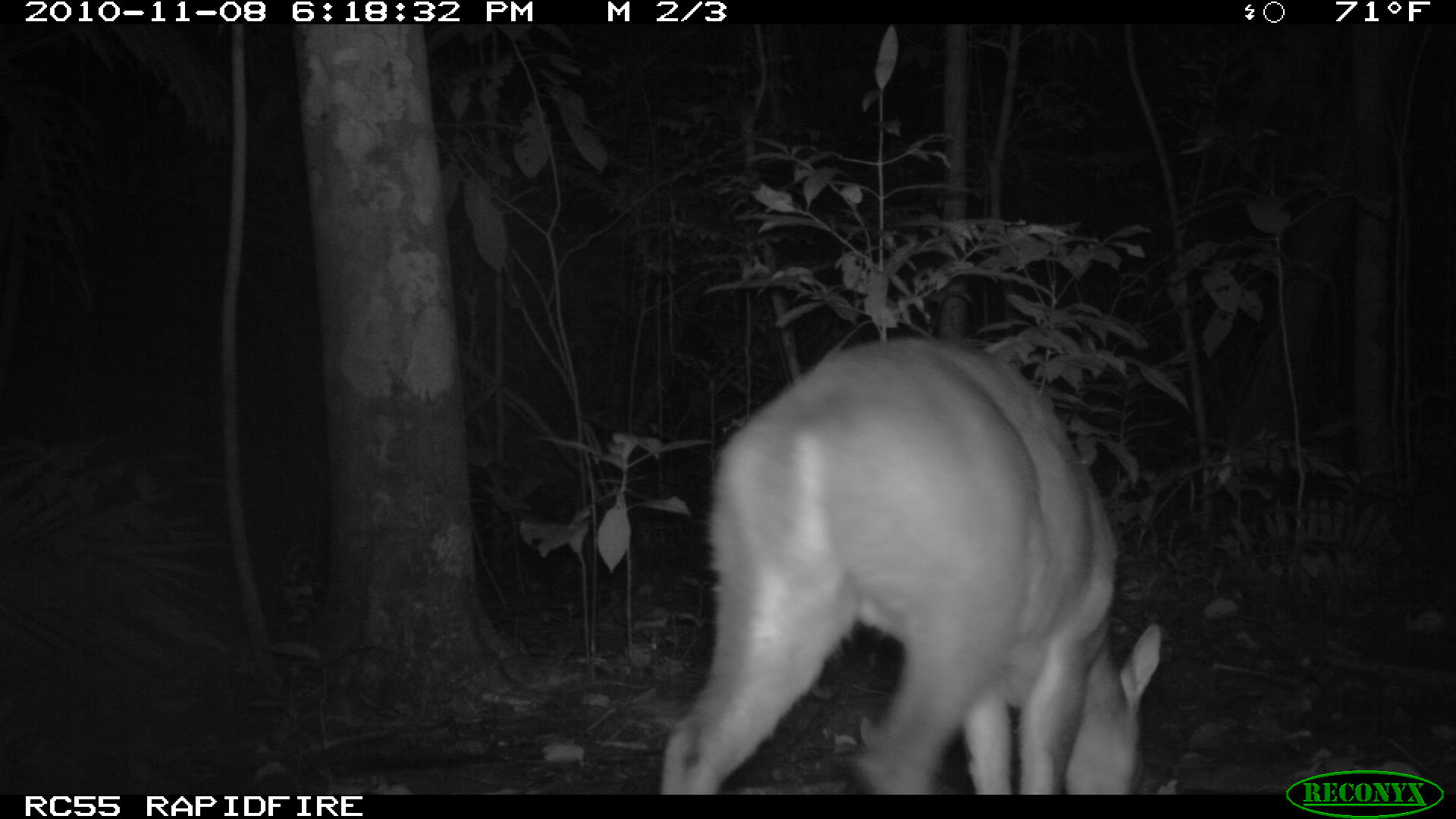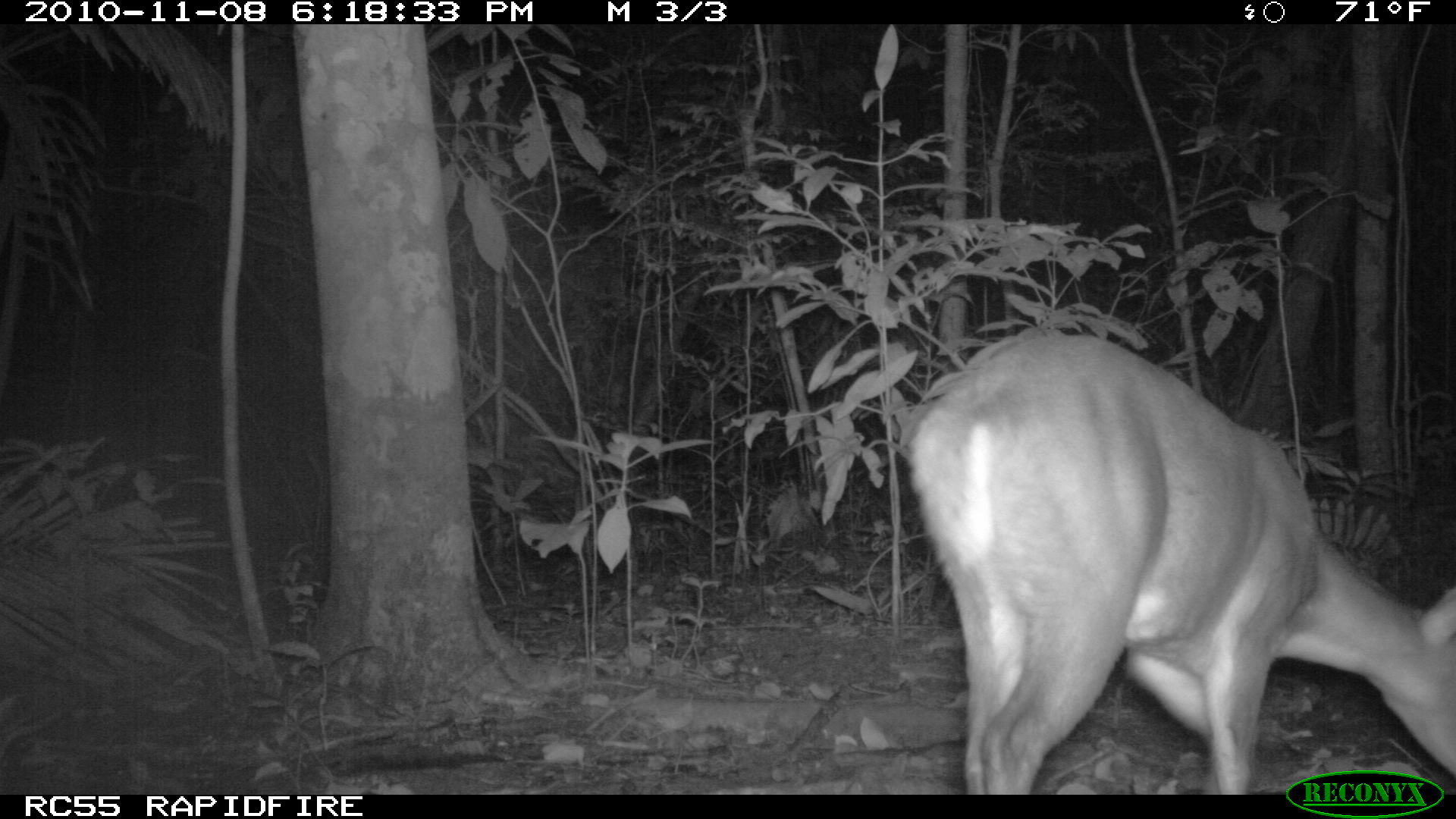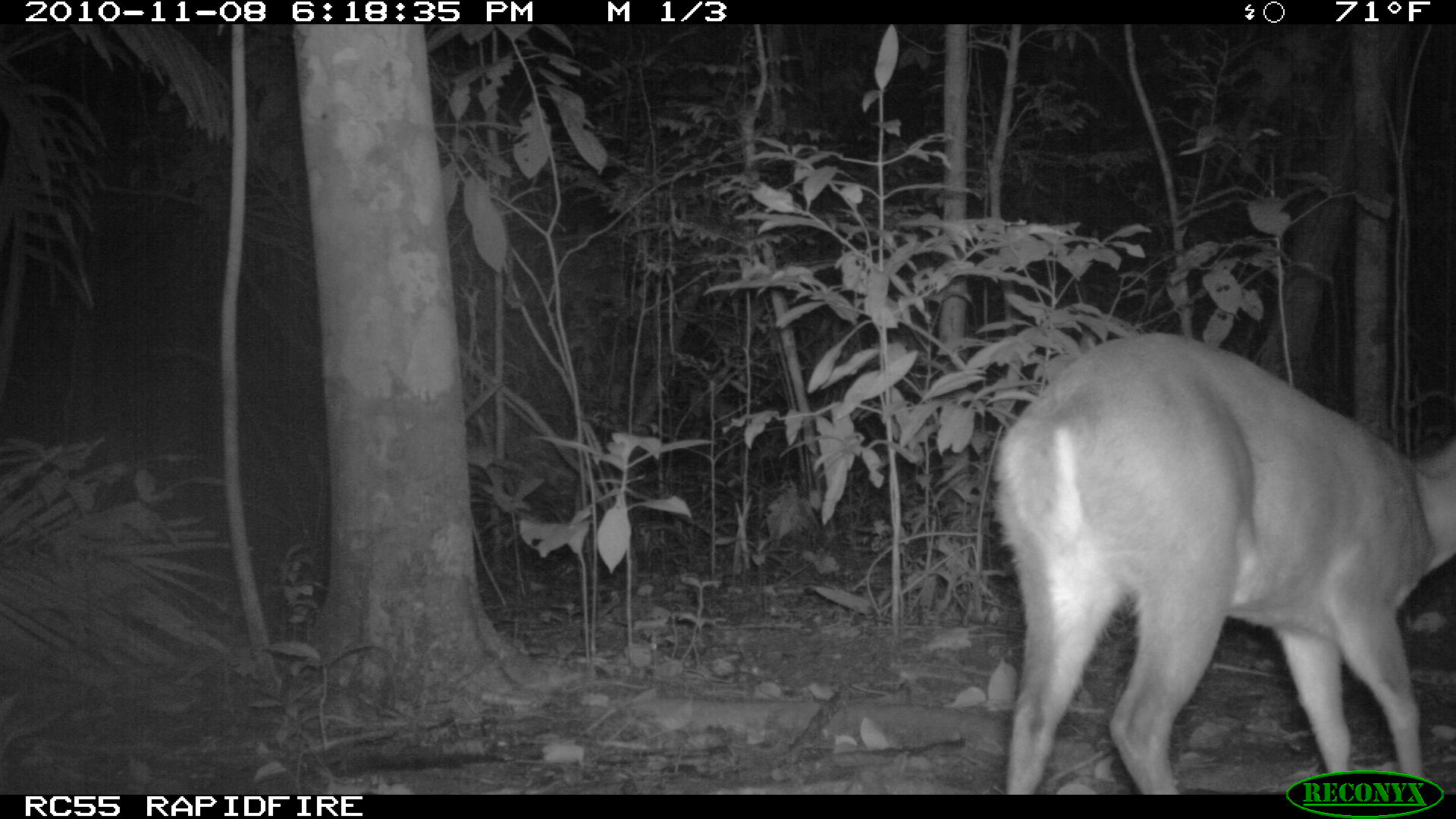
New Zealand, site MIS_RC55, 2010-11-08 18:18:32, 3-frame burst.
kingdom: Animalia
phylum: Chordata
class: Mammalia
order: Artiodactyla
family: Cervidae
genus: Odocoileus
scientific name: Odocoileus virginianus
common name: white-tailed deer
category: white tailed deer